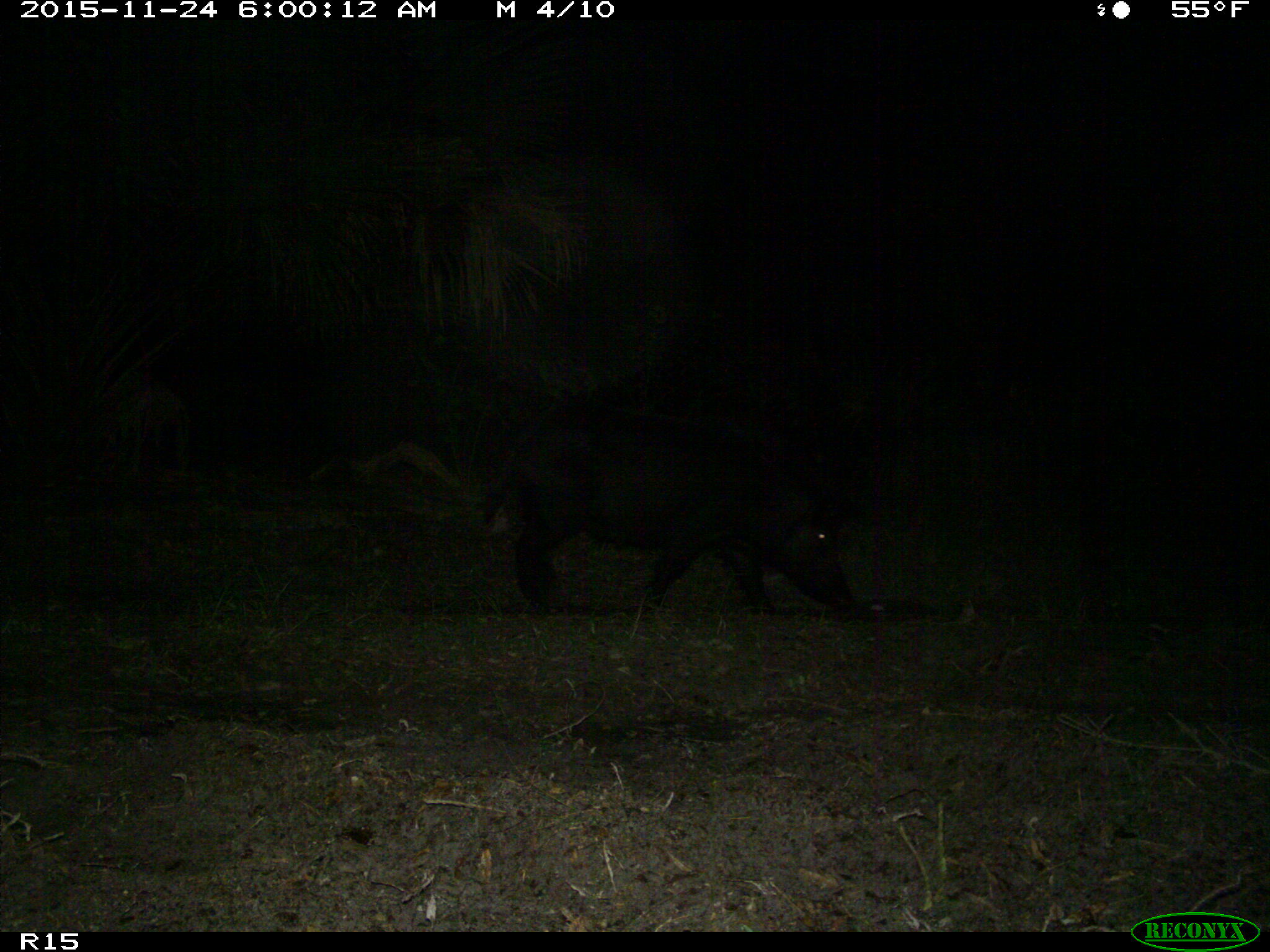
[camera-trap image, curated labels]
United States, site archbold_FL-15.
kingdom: Animalia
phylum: Chordata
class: Mammalia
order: Artiodactyla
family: Suidae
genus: Sus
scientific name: Sus scrofa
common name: wild boar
Sus scrofa (wild boar).